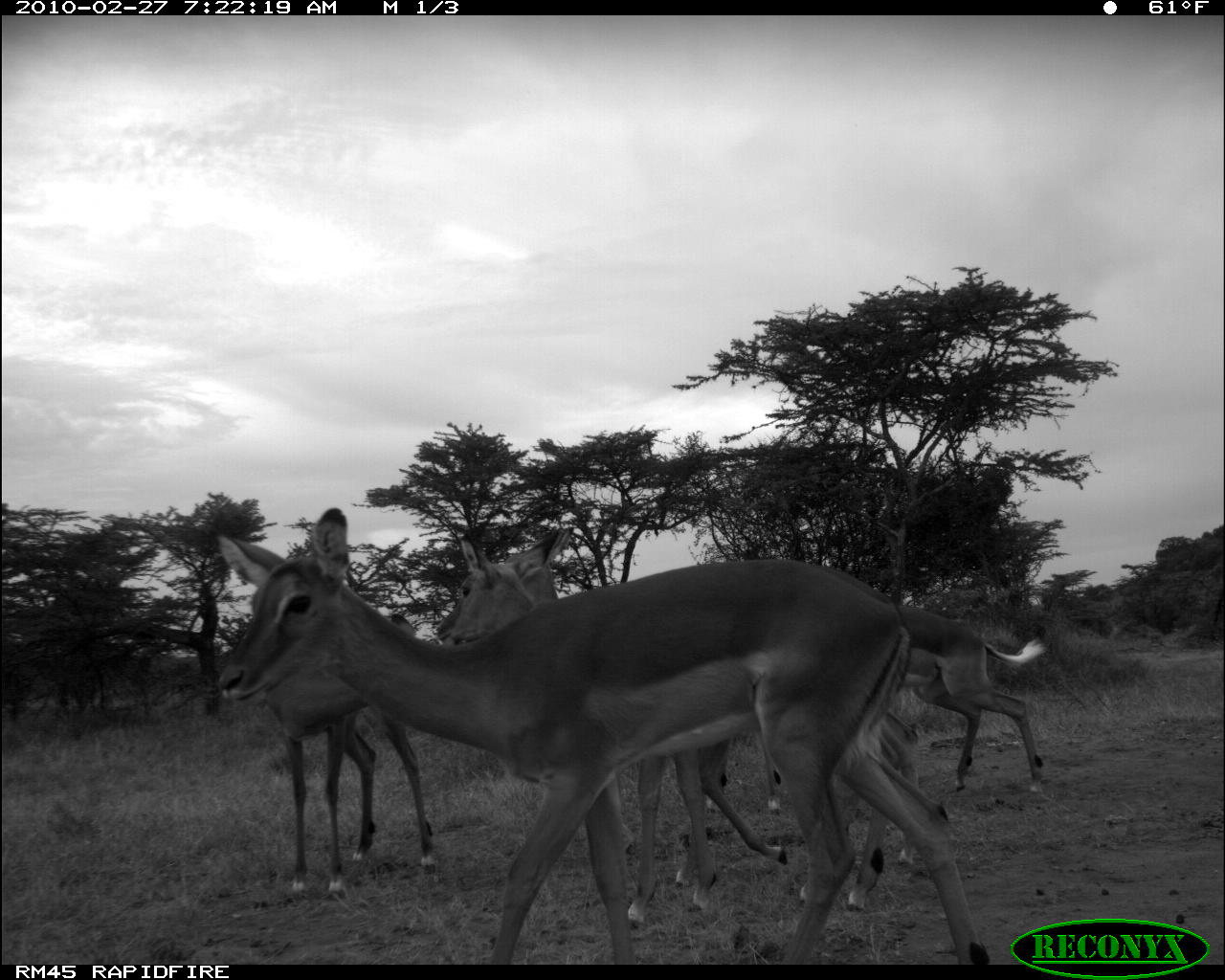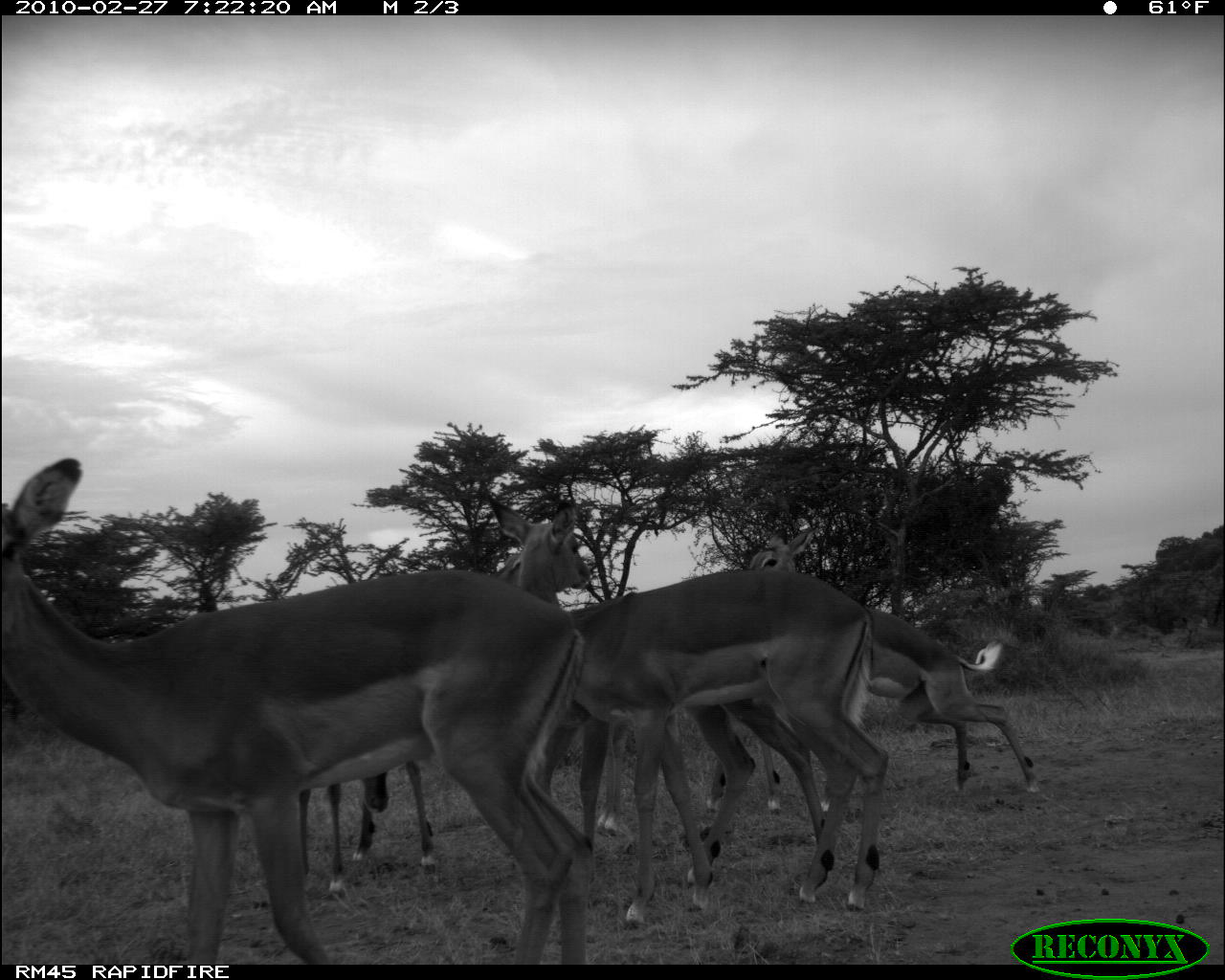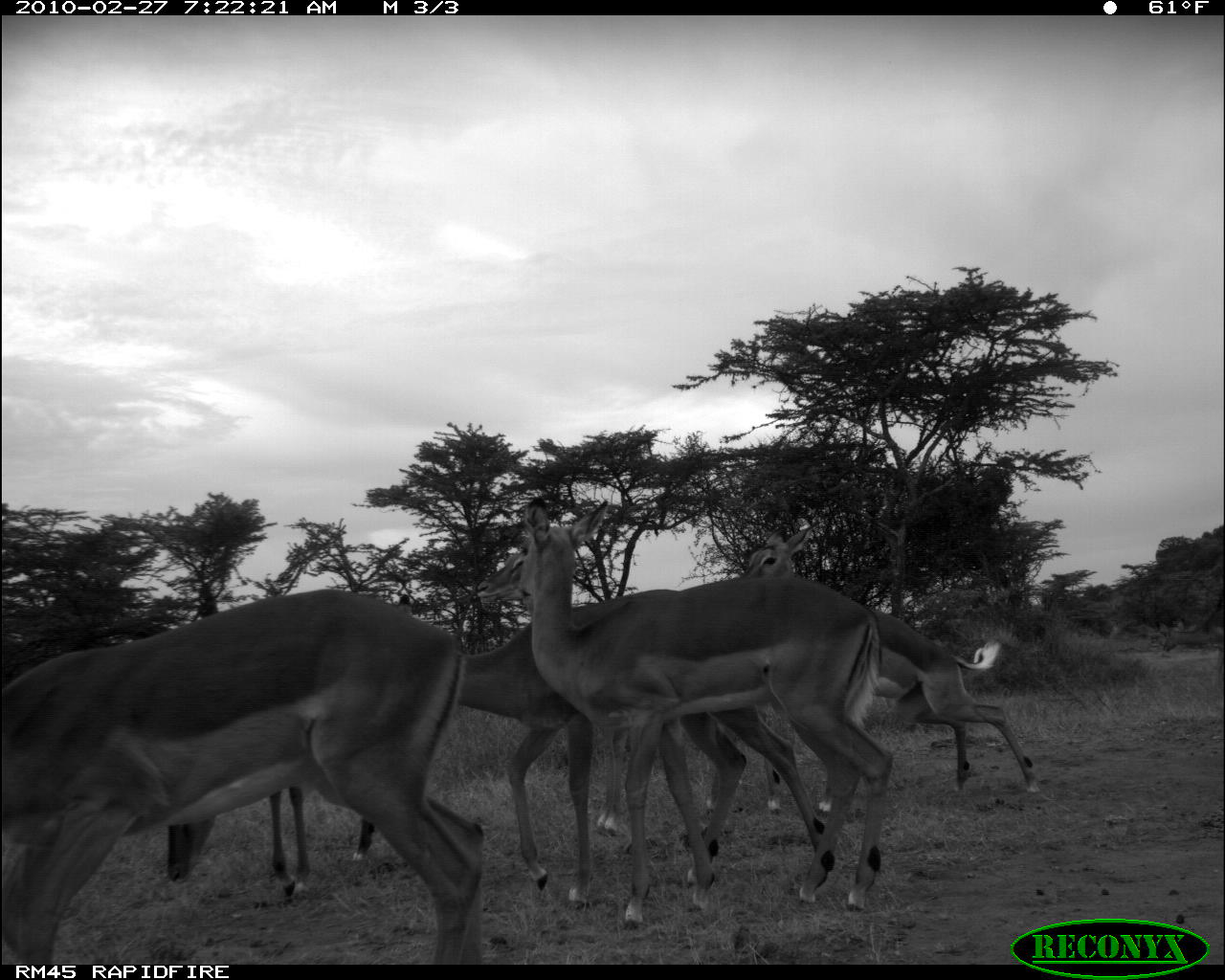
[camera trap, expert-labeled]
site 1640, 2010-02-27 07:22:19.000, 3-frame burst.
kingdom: Animalia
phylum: Chordata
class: Mammalia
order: Artiodactyla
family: Bovidae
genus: Aepyceros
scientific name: Aepyceros melampus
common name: impala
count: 5